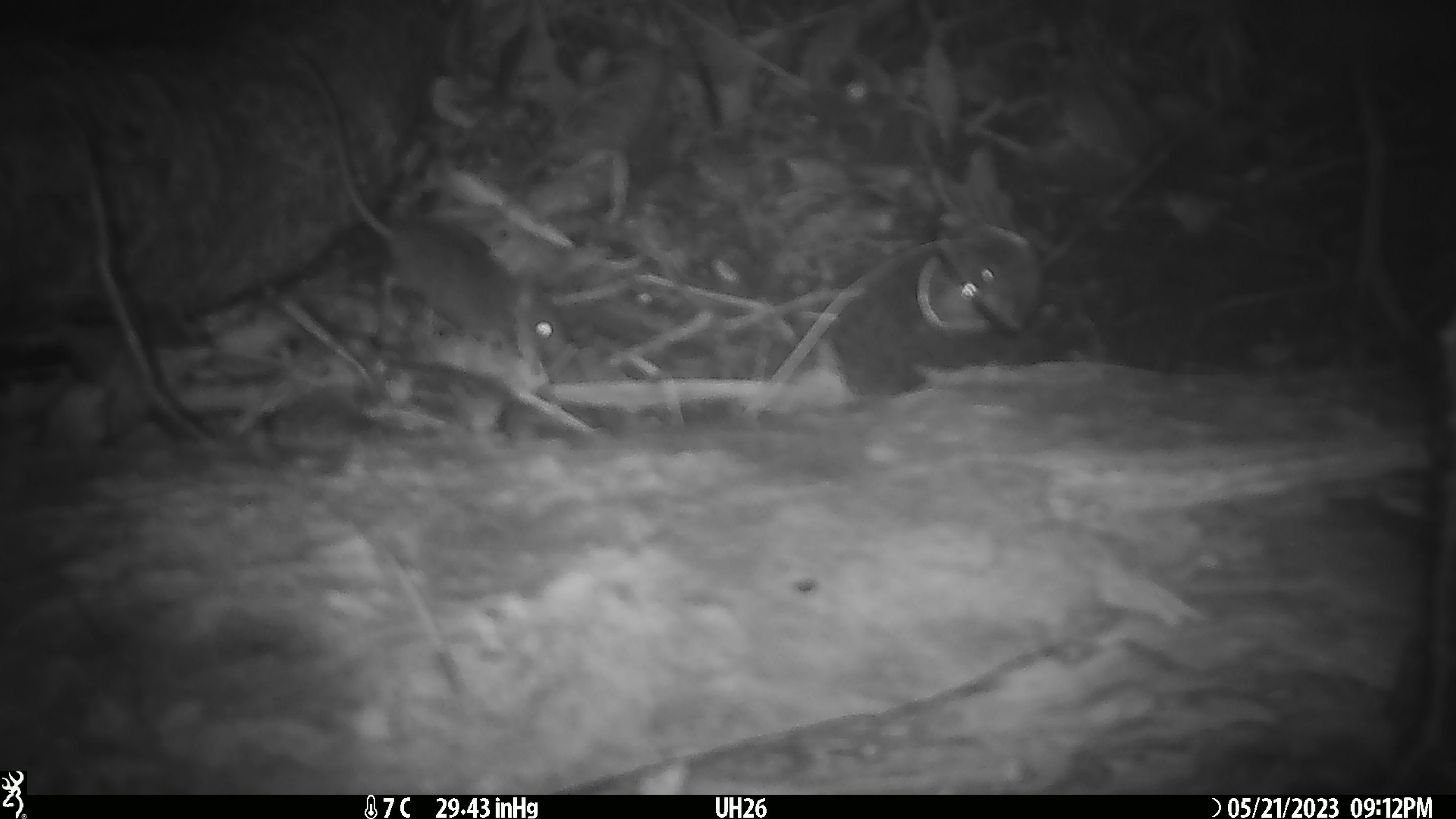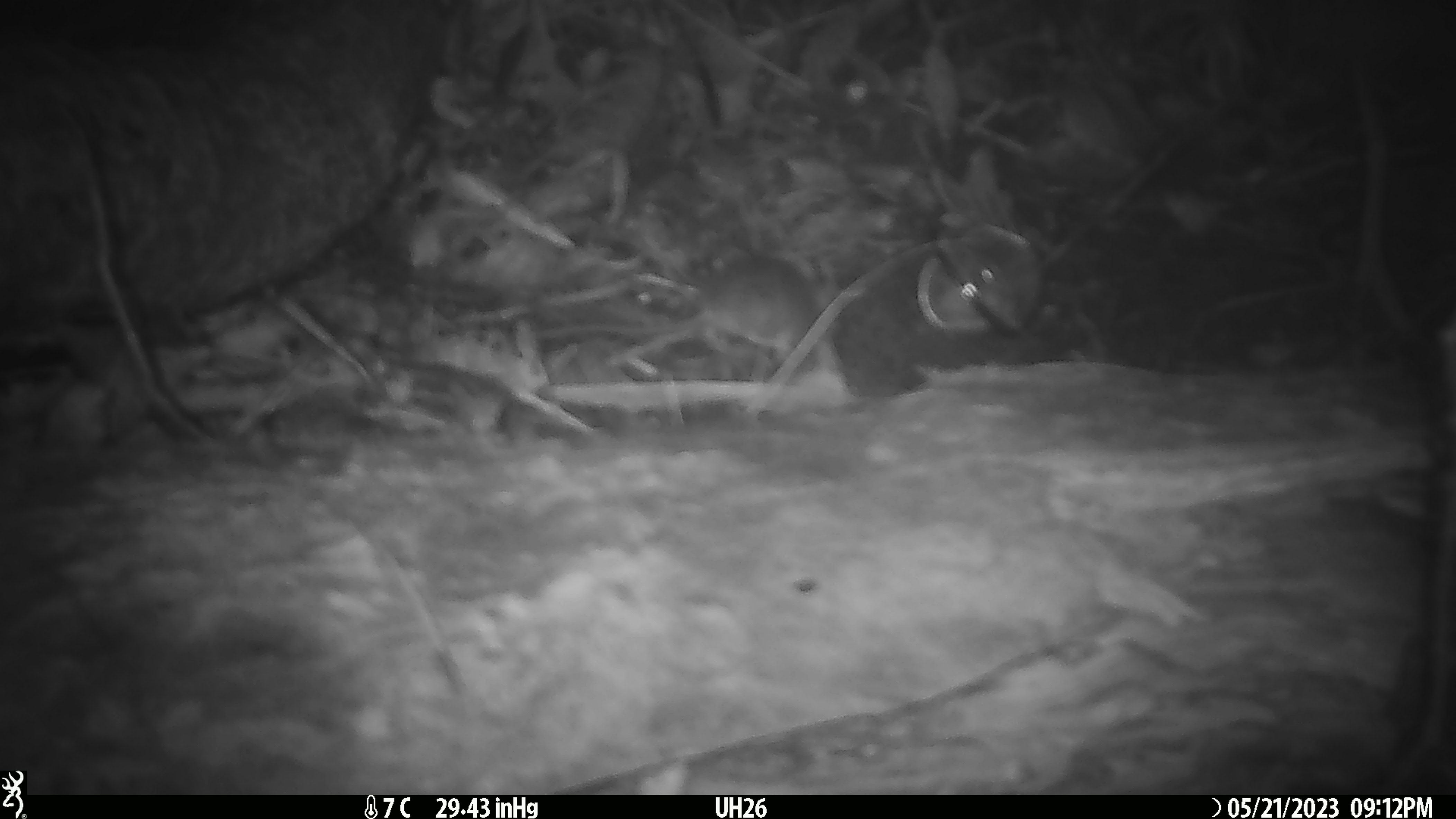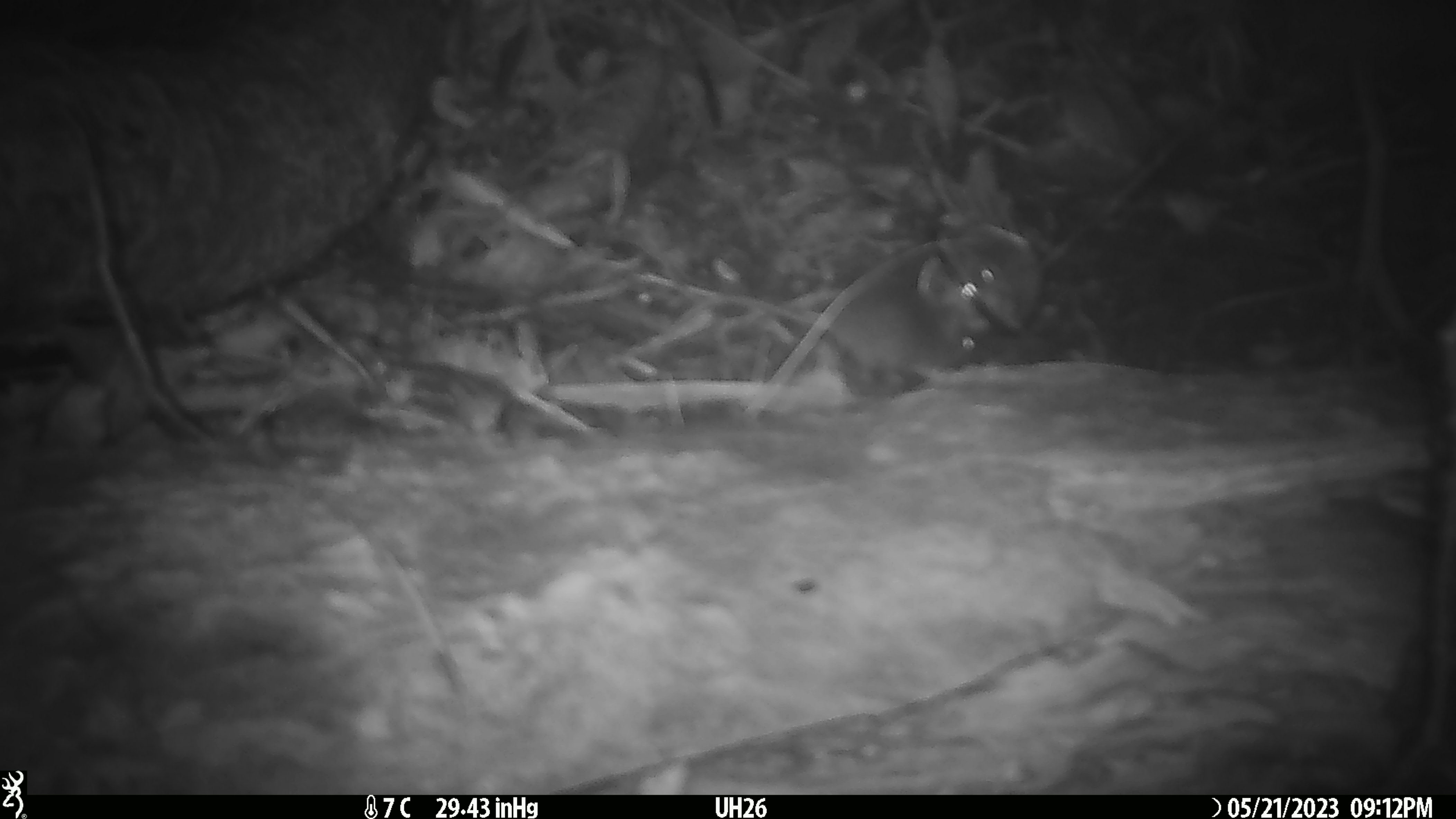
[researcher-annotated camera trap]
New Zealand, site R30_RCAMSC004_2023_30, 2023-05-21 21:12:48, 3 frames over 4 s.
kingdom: Animalia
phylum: Chordata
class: Mammalia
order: Rodentia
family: Muridae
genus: Mus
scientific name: Mus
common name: mouse